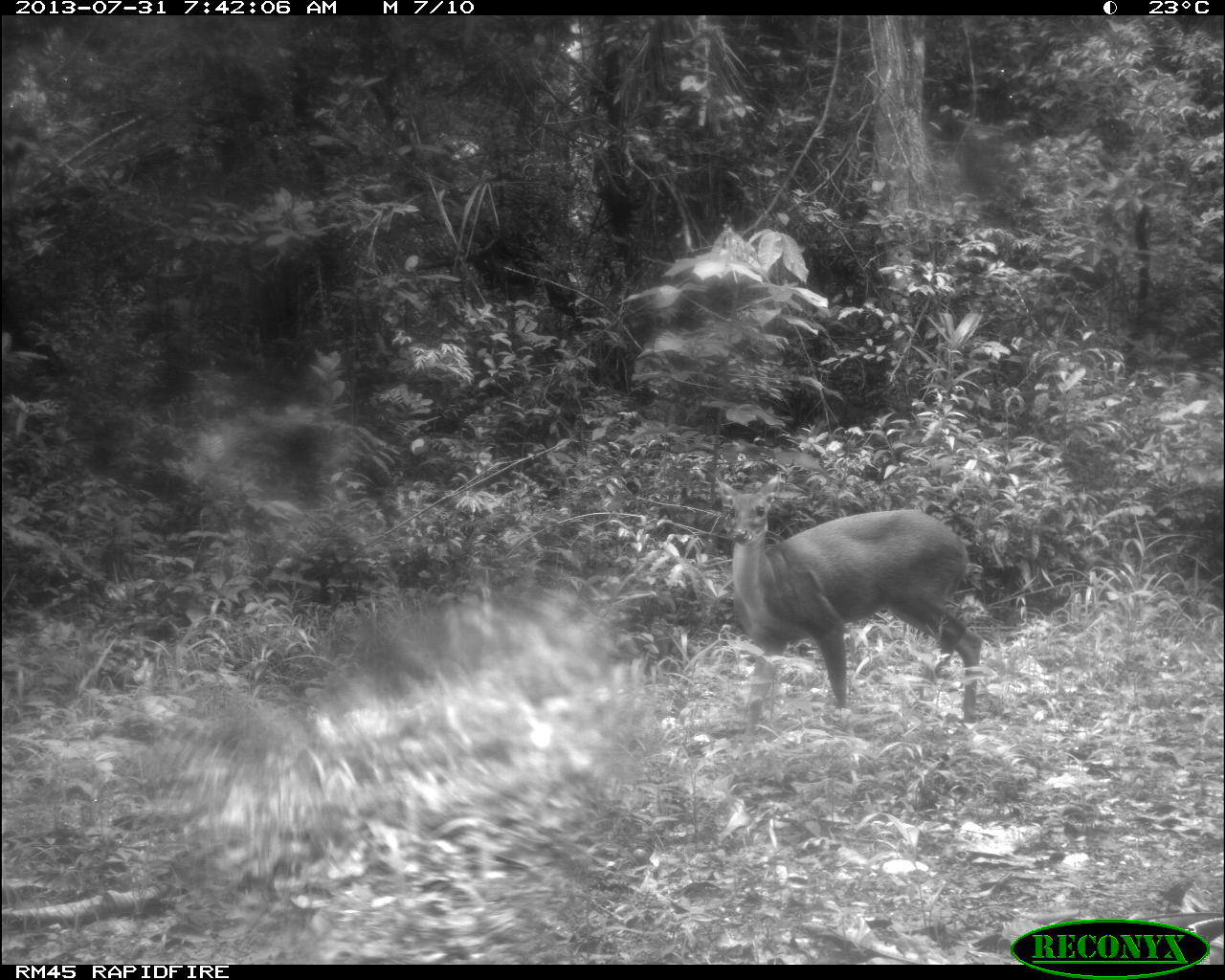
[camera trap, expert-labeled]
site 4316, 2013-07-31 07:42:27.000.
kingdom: Animalia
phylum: Chordata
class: Mammalia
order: Artiodactyla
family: Cervidae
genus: Mazama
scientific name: Mazama temama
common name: central american red brocket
Mazama temama (central american red brocket), count 1, sex female.